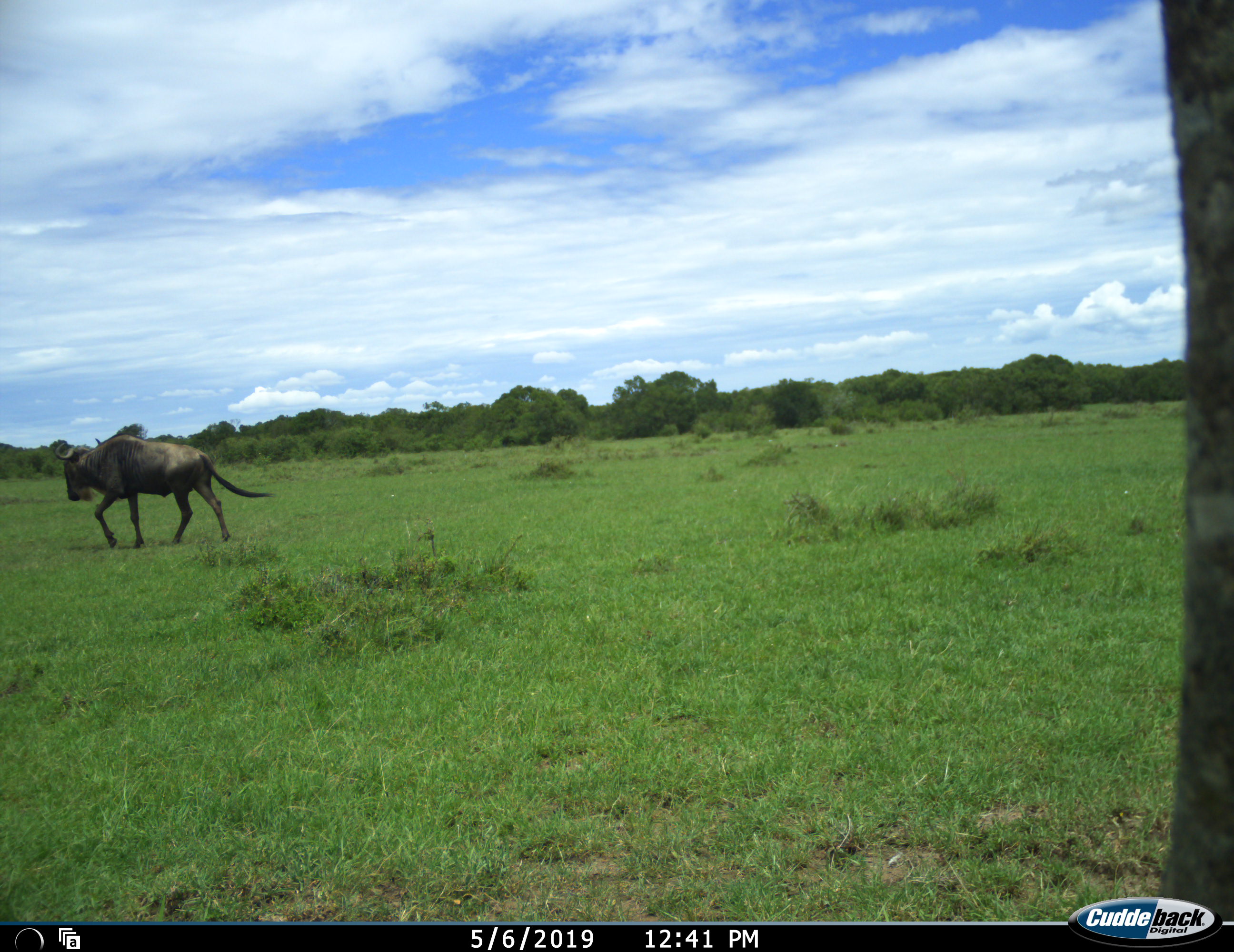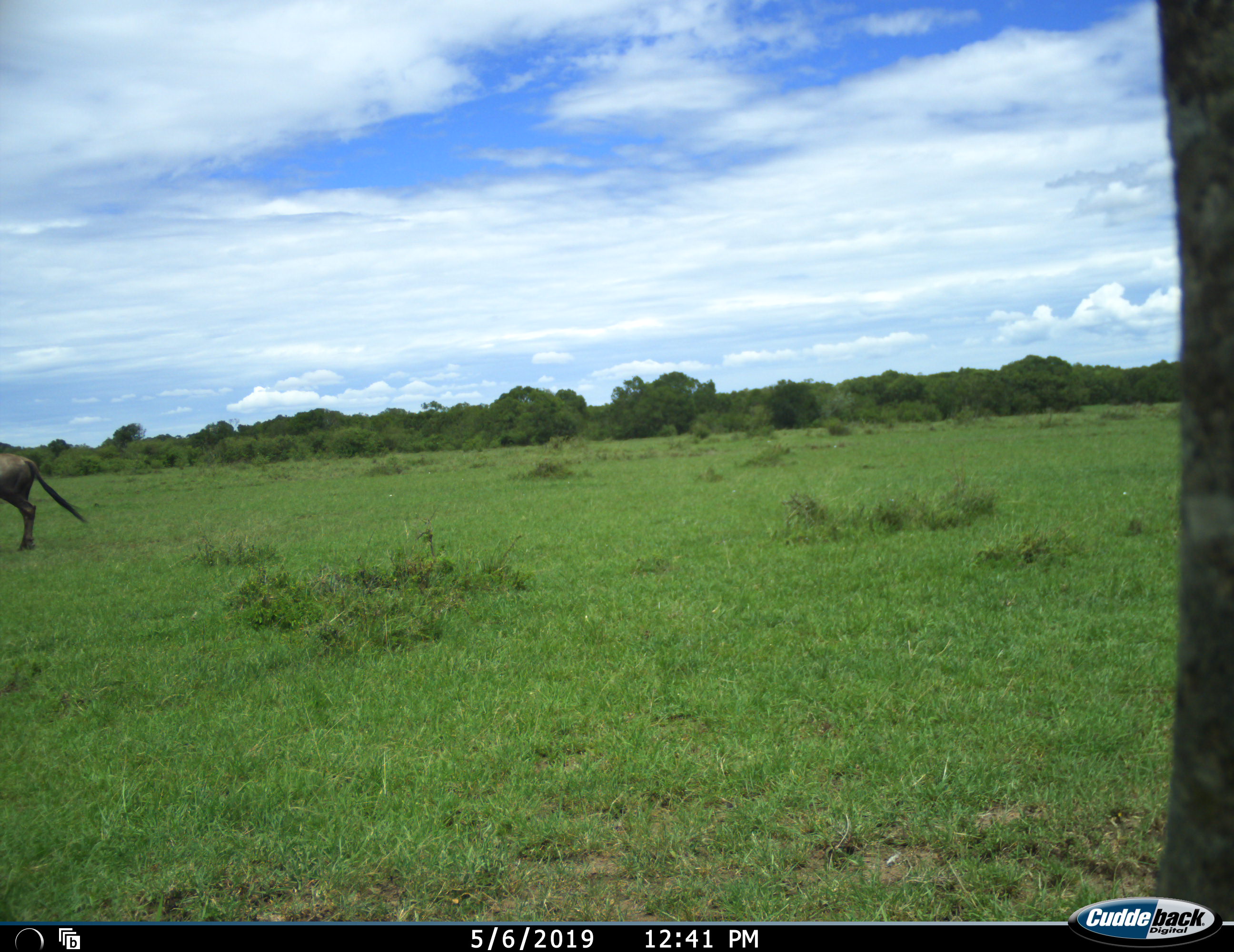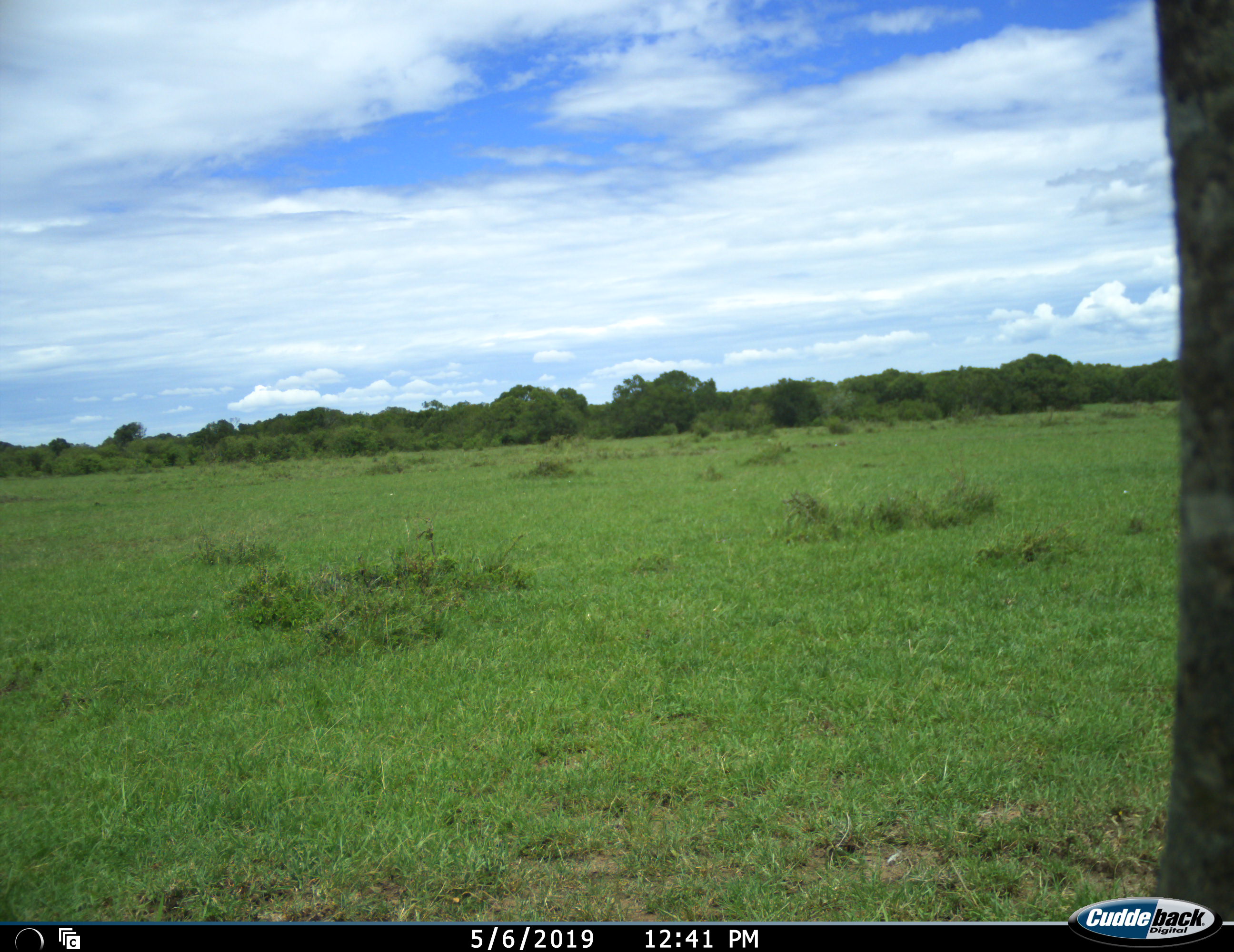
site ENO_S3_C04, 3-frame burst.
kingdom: Animalia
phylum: Chordata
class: Mammalia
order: Artiodactyla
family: Bovidae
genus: Connochaetes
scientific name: Connochaetes taurinus taurinus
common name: blue wildebeest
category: wildebeestblue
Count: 1.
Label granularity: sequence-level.